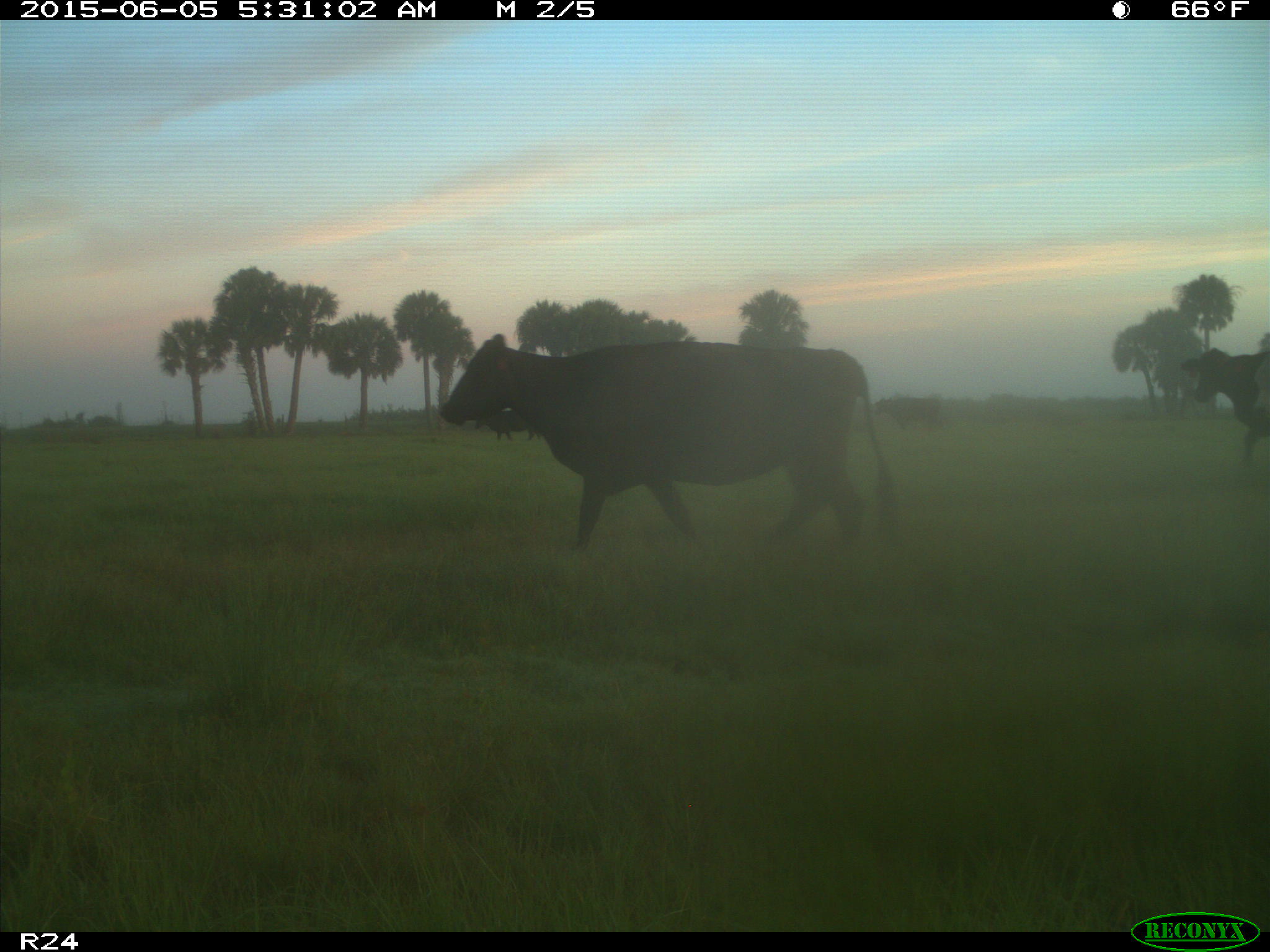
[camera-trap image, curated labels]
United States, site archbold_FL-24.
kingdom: Animalia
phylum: Chordata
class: Mammalia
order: Artiodactyla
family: Bovidae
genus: Bos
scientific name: Bos taurus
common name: domestic cow